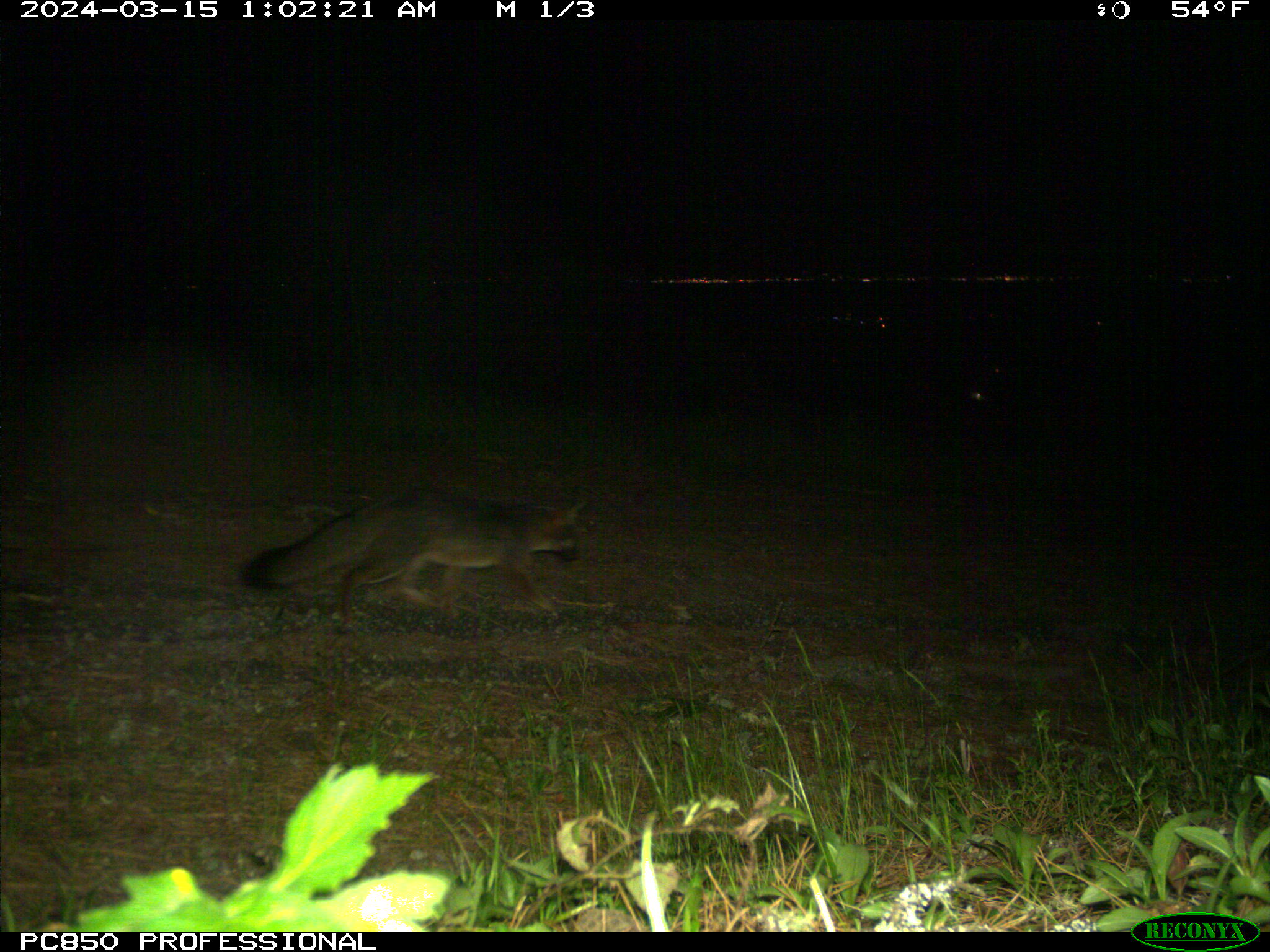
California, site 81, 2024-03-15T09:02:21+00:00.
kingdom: Animalia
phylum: Chordata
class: Mammalia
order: Carnivora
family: Canidae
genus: Urocyon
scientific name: Urocyon cinereoargenteus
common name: gray fox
Gray fox (Urocyon cinereoargenteus).